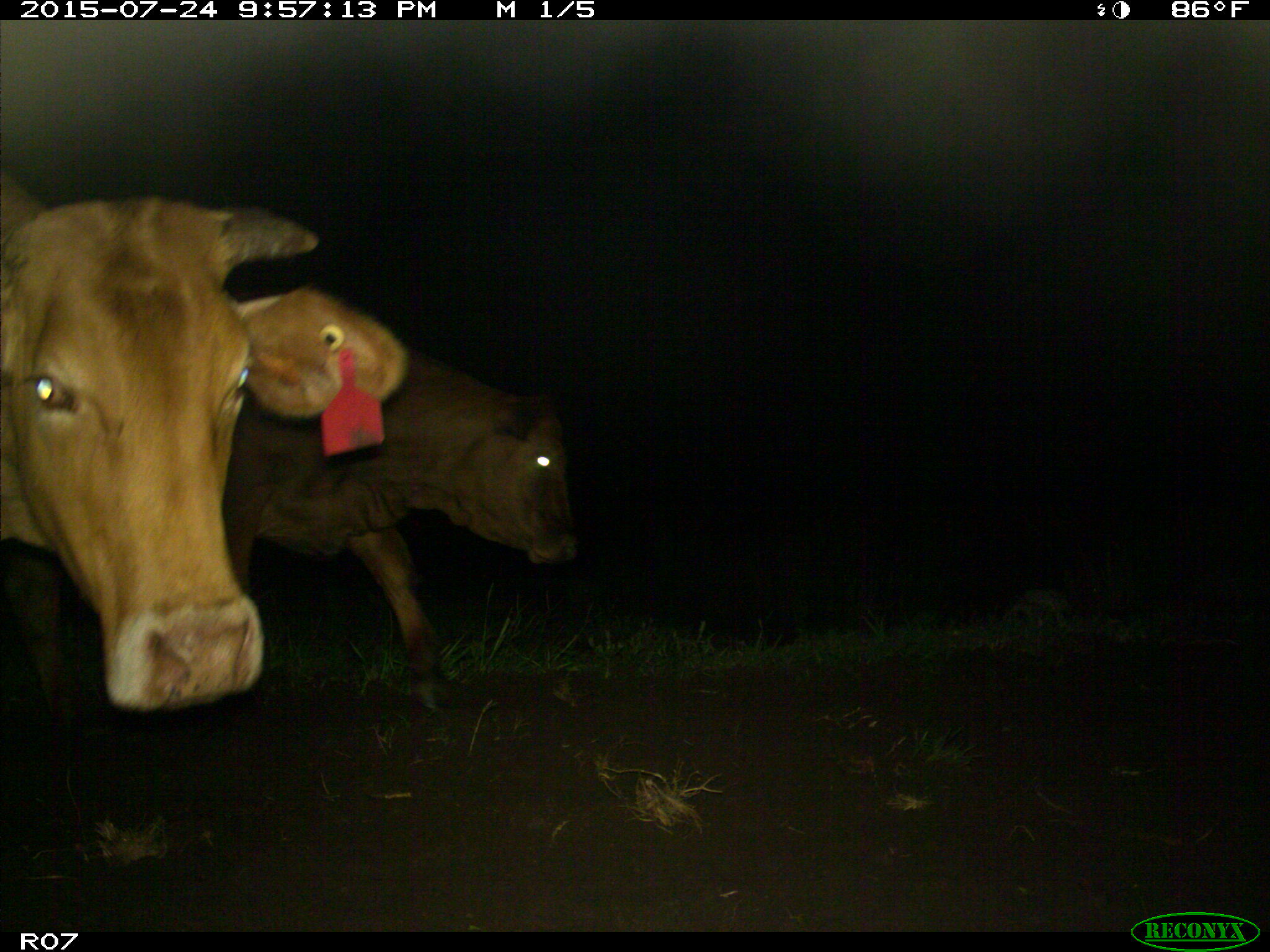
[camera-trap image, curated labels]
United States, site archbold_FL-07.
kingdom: Animalia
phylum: Chordata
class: Mammalia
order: Artiodactyla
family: Bovidae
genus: Bos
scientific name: Bos taurus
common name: domestic cow